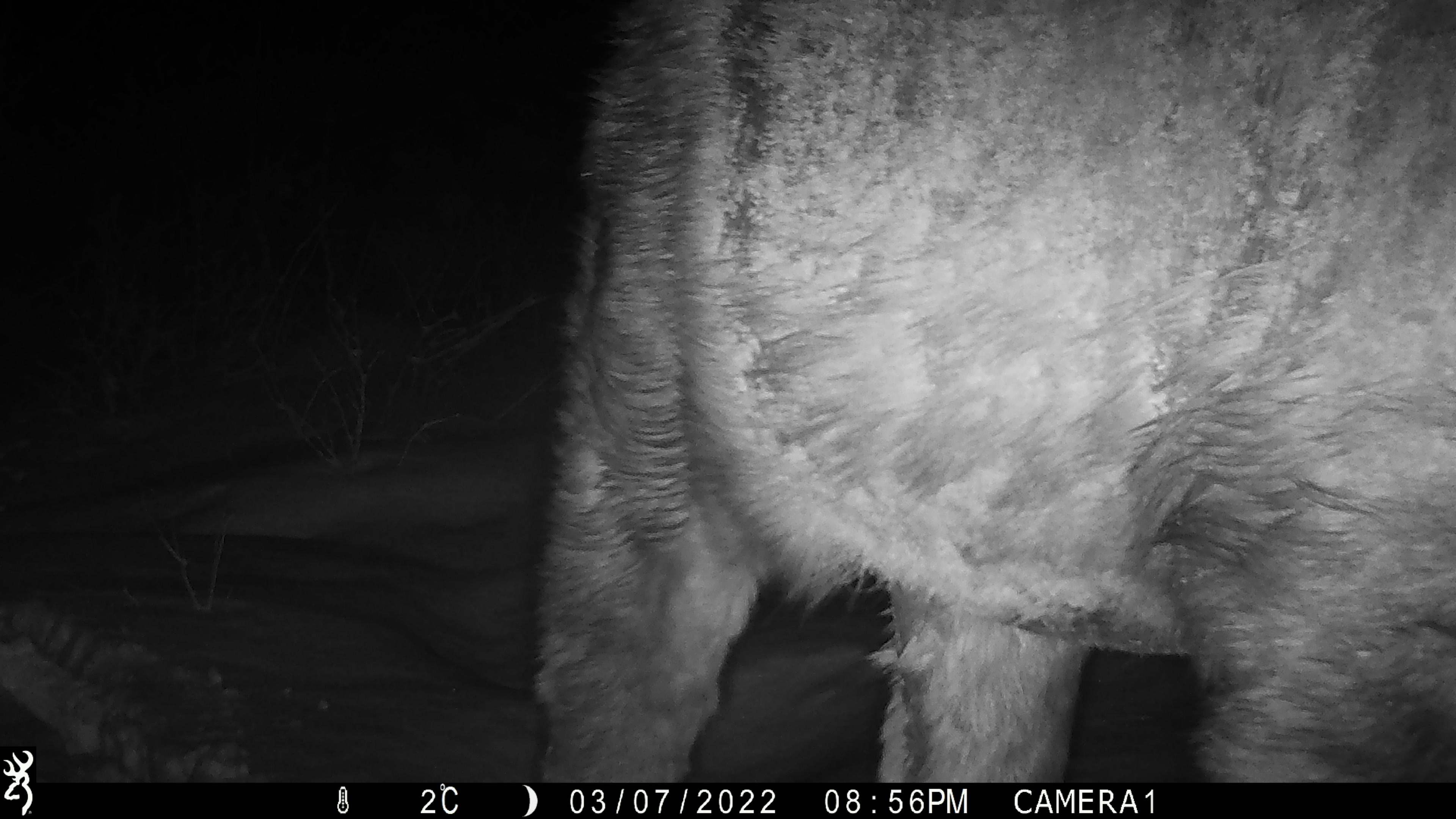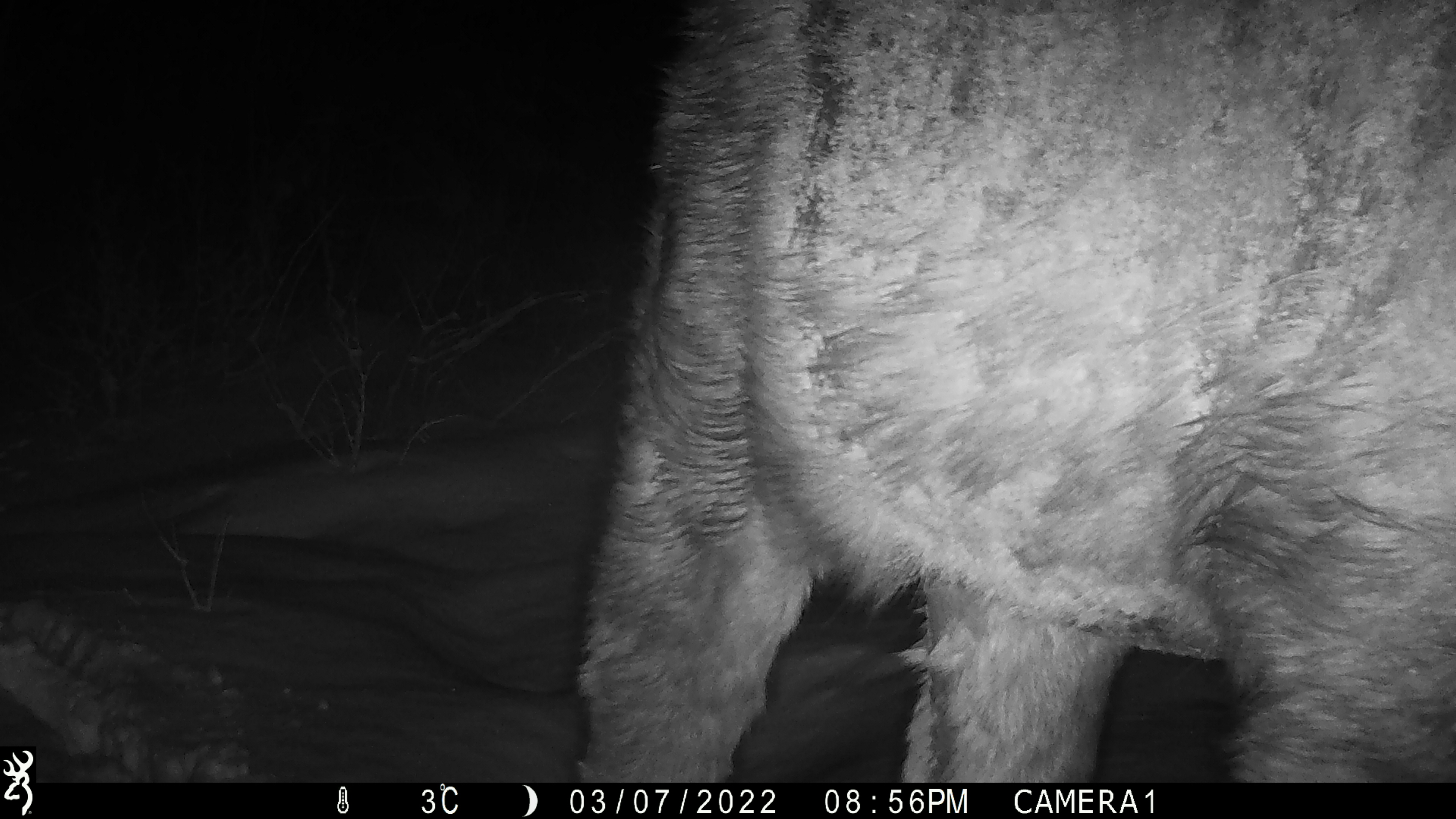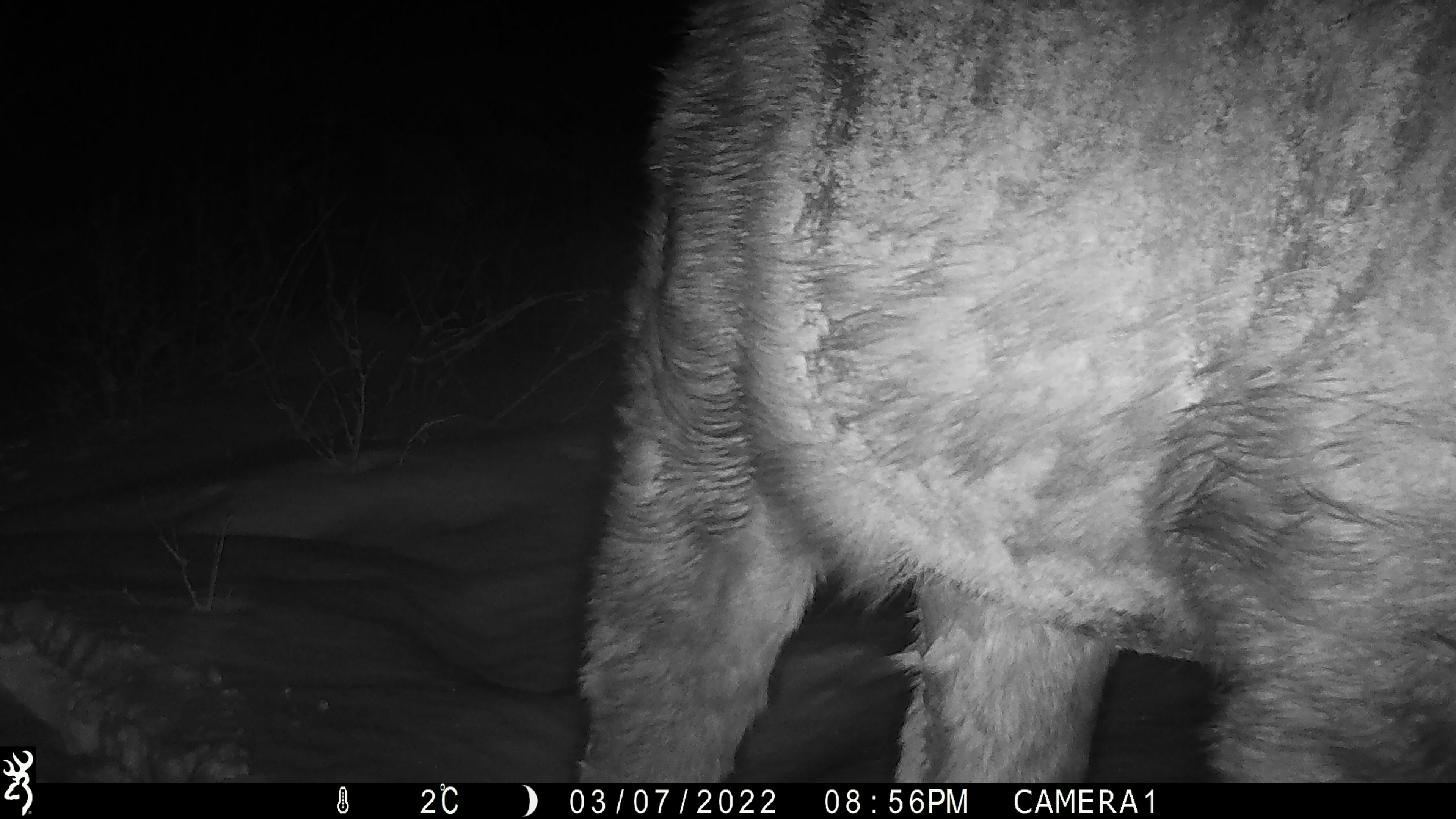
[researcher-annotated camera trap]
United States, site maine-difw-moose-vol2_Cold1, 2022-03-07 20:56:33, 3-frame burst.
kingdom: Animalia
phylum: Chordata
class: Mammalia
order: Artiodactyla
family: Cervidae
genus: Alces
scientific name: Alces alces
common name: moose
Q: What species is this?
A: Moose (Alces alces).